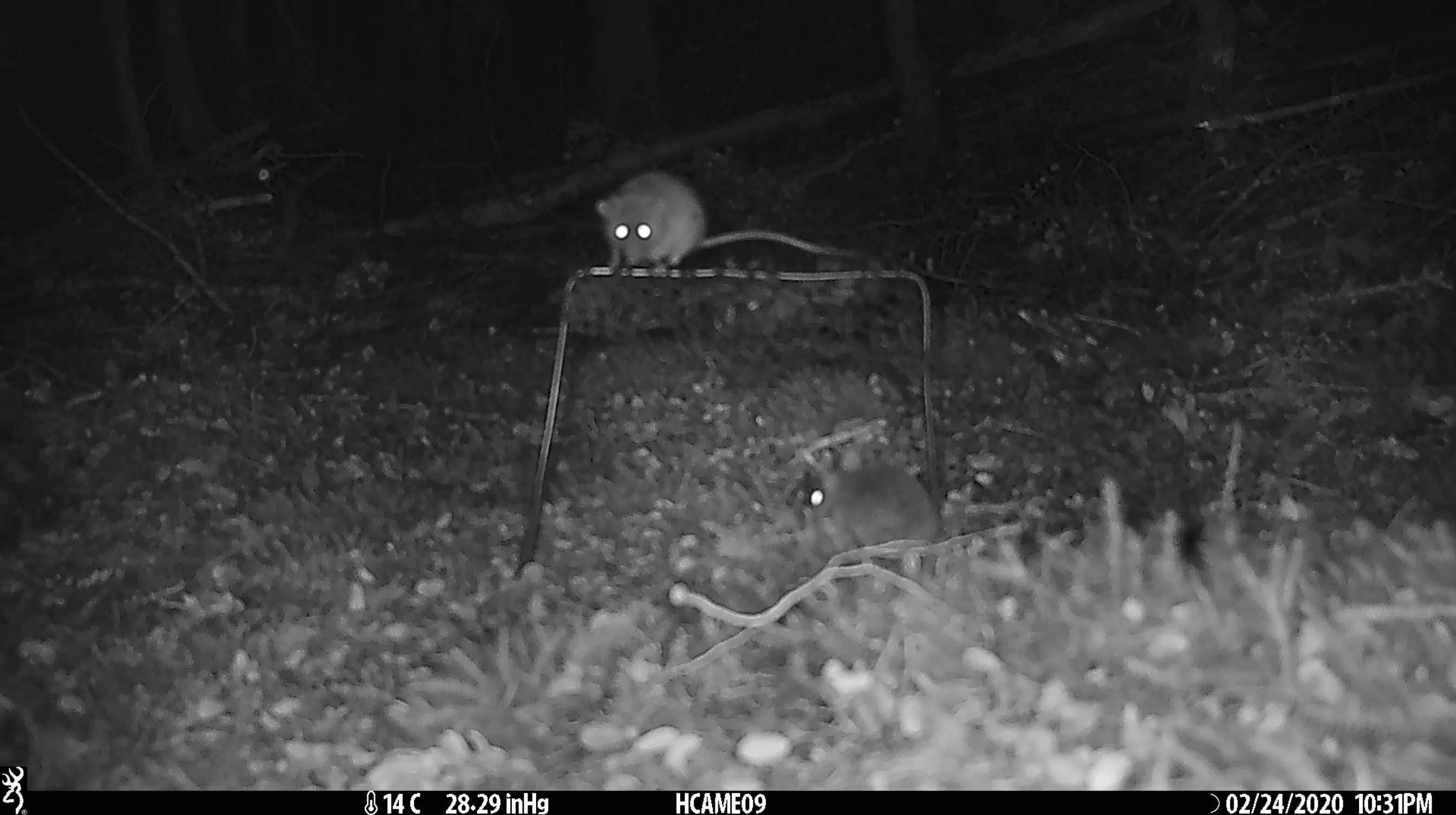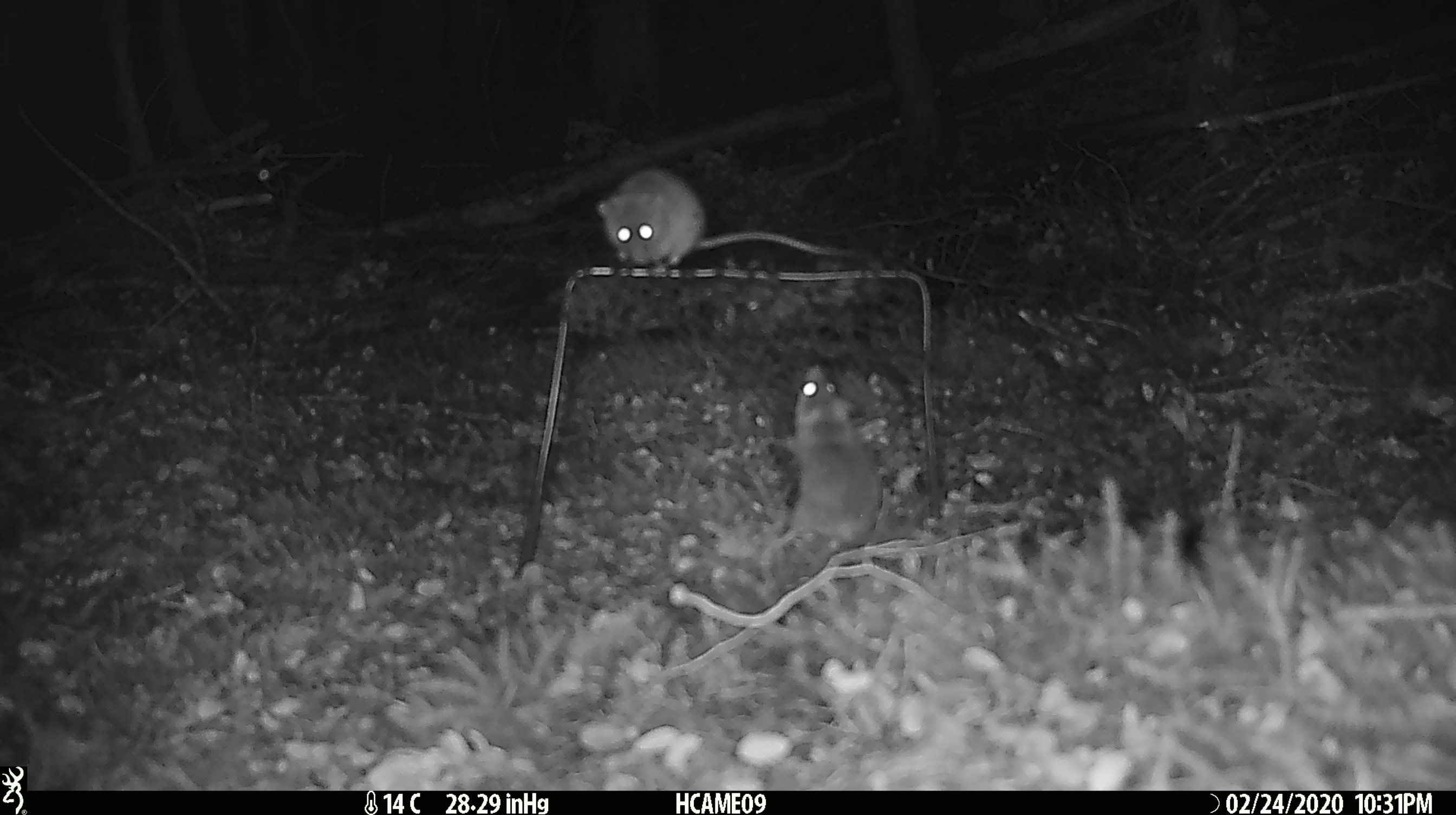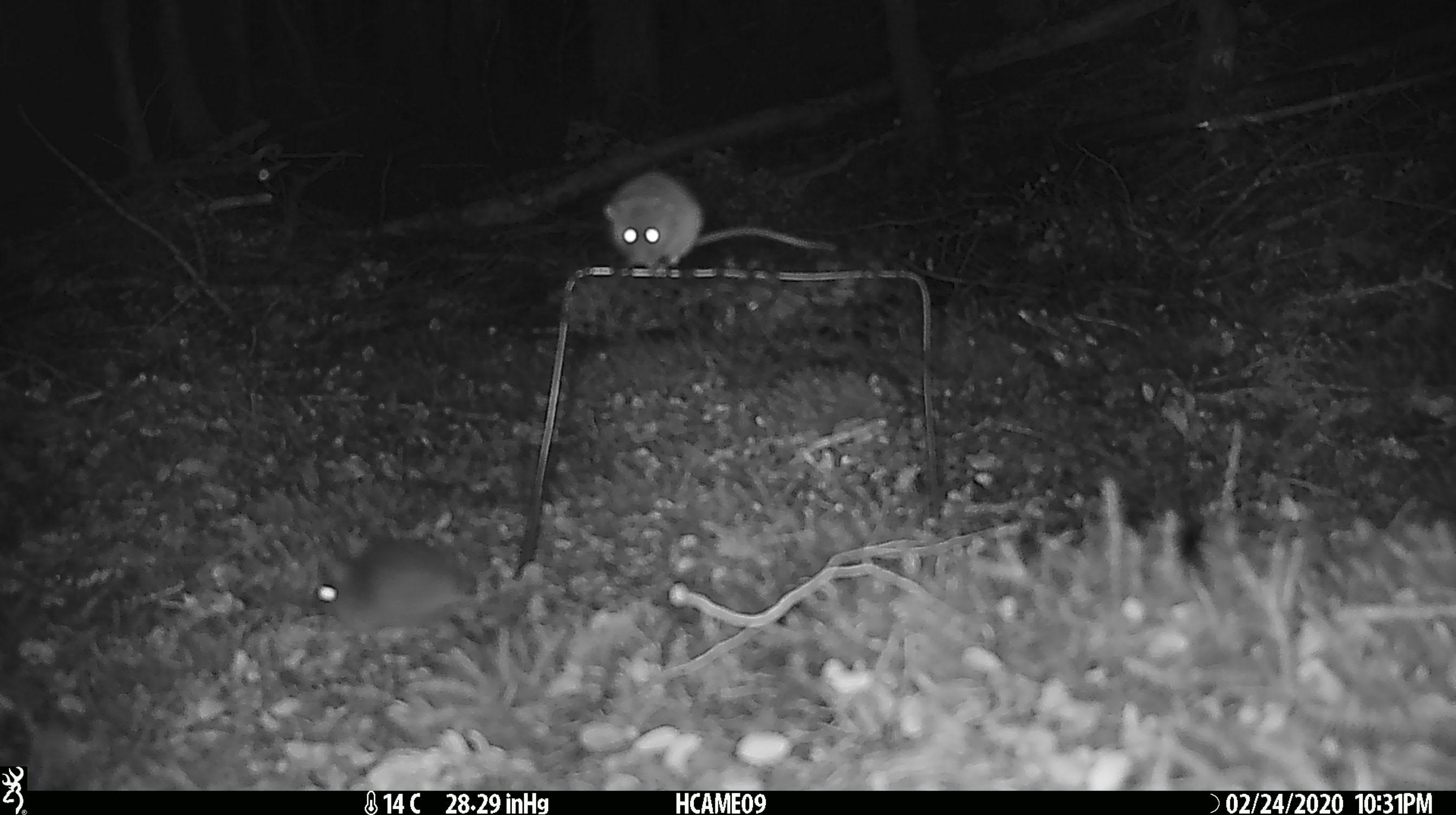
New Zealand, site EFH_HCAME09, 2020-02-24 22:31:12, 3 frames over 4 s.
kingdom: Animalia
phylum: Chordata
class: Mammalia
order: Rodentia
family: Muridae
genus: Mus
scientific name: Mus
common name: mouse